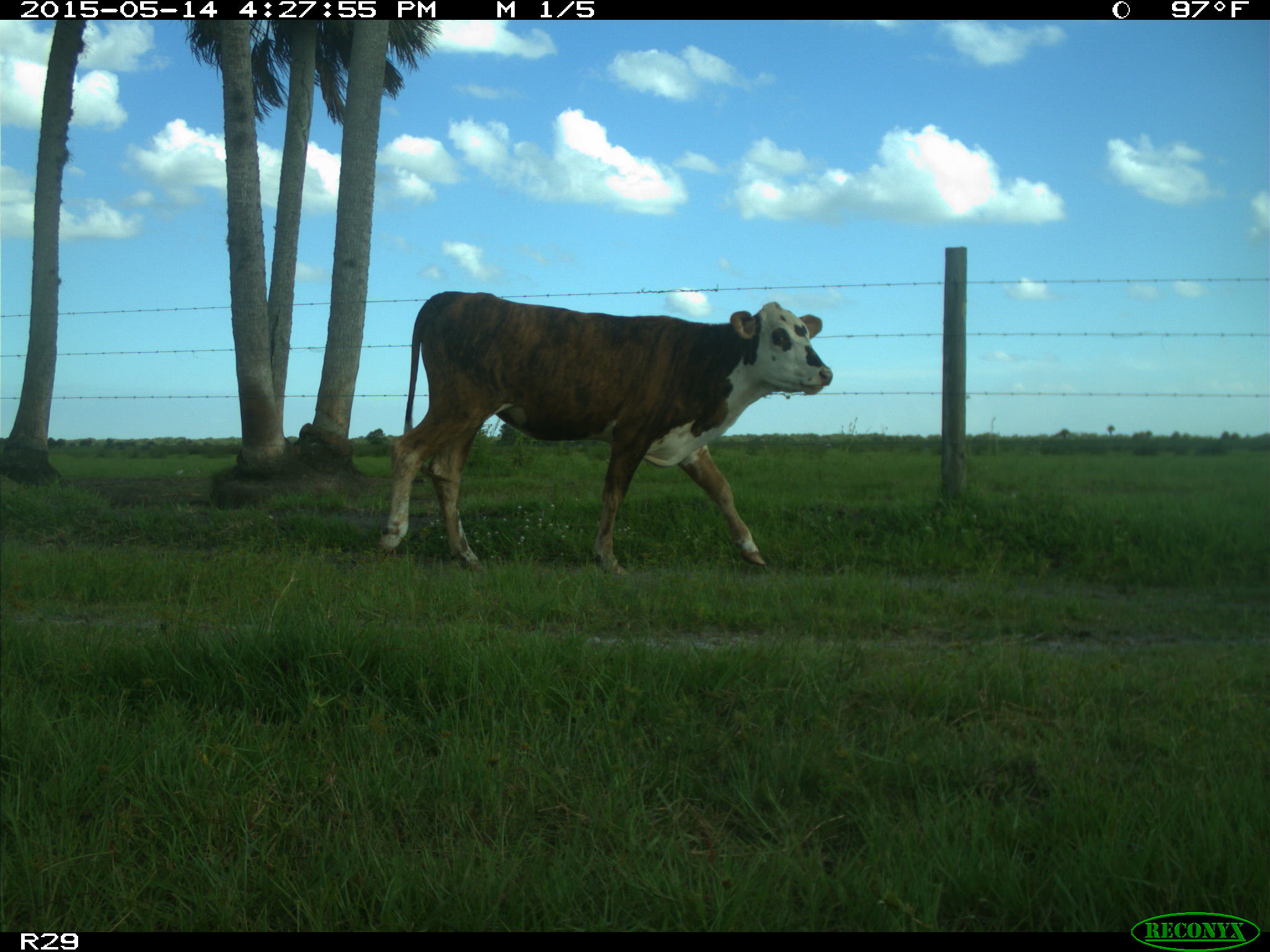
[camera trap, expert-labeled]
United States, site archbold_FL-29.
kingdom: Animalia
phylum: Chordata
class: Mammalia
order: Artiodactyla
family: Bovidae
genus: Bos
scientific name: Bos taurus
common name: domestic cow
Bos taurus (domestic cow).